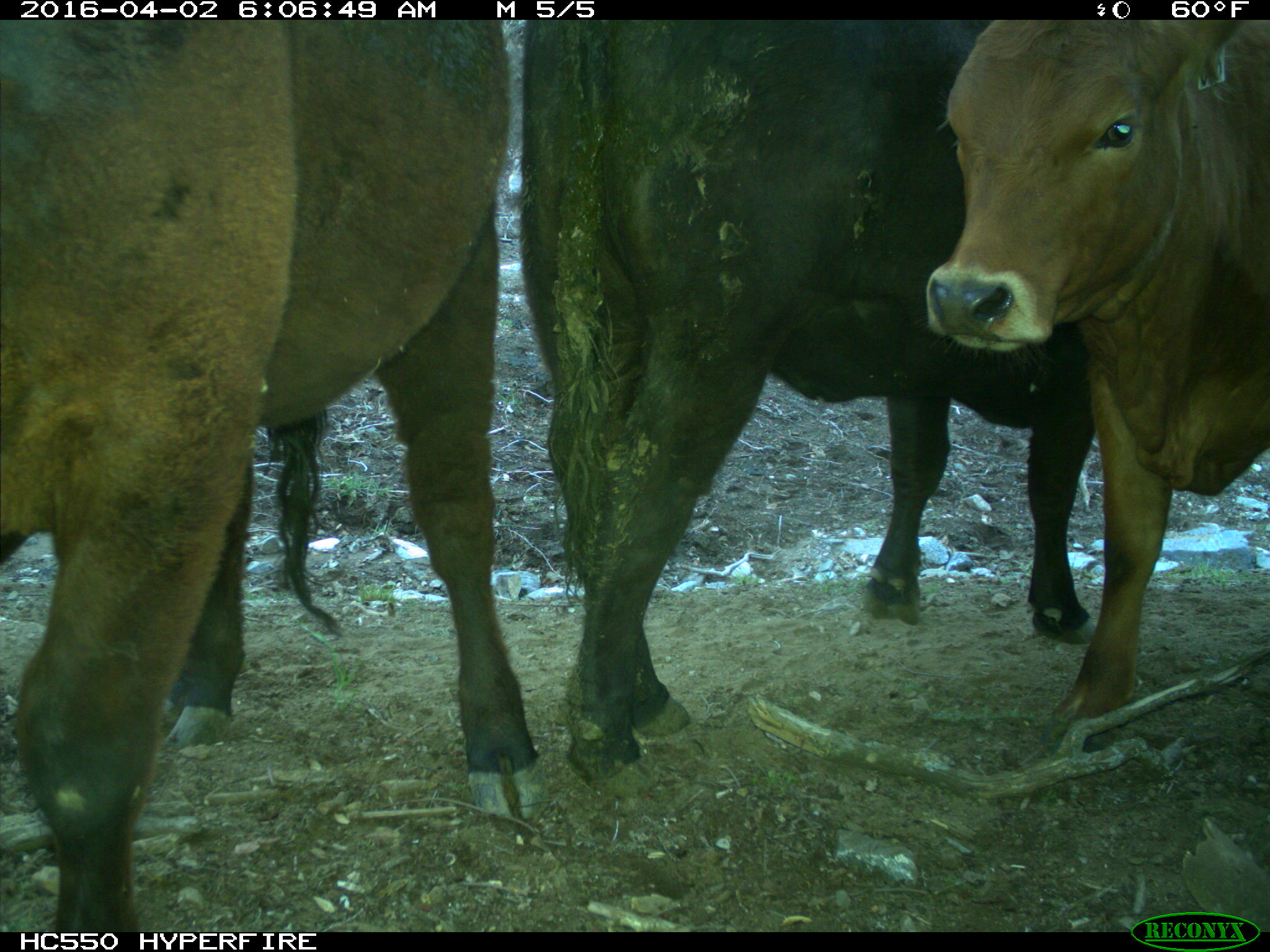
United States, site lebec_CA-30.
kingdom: Animalia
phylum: Chordata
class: Mammalia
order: Artiodactyla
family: Bovidae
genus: Bos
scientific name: Bos taurus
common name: domestic cow